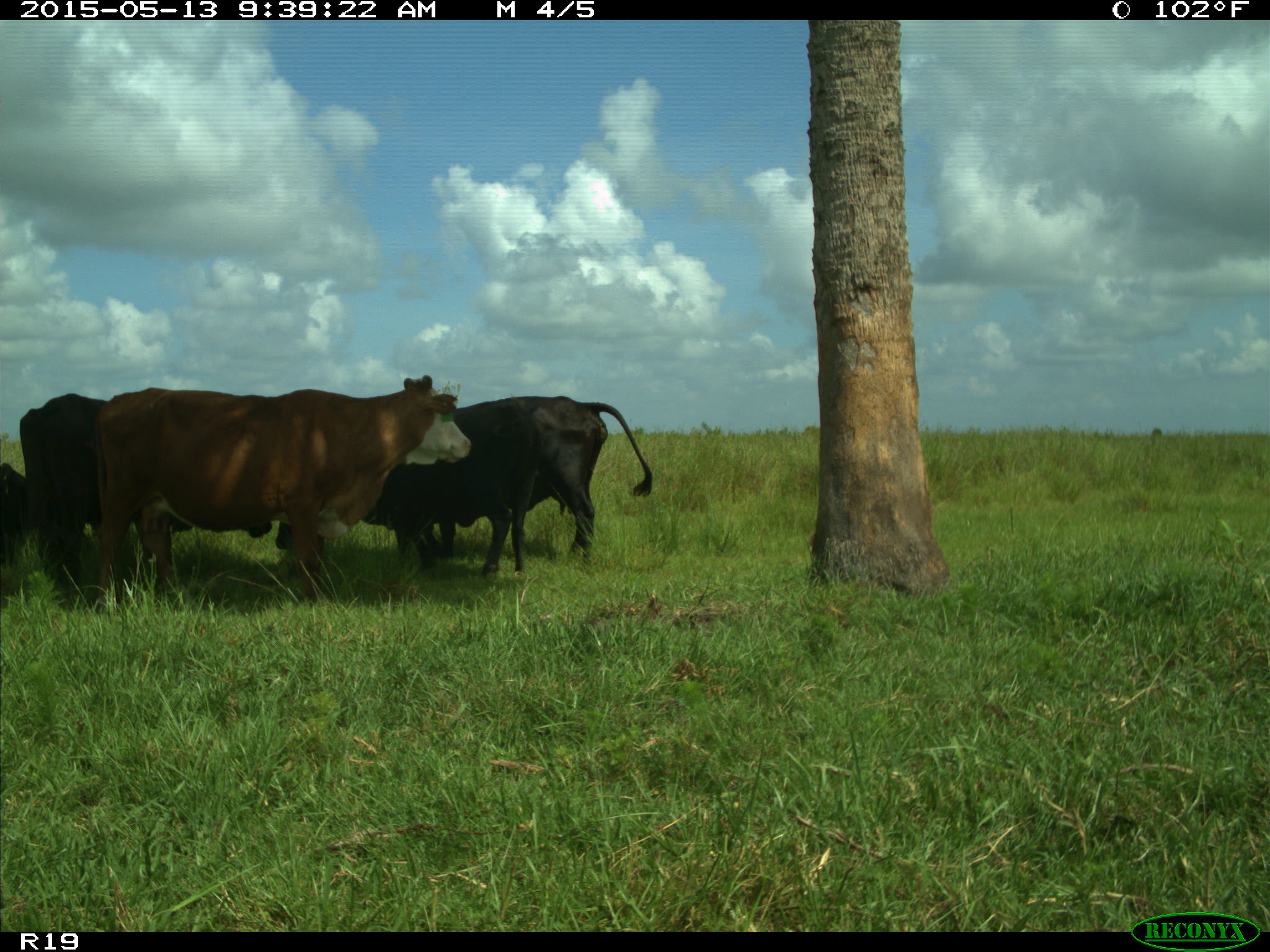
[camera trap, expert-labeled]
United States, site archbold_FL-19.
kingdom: Animalia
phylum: Chordata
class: Mammalia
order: Artiodactyla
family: Bovidae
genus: Bos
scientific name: Bos taurus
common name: domestic cow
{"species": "Bos taurus (domestic cow)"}